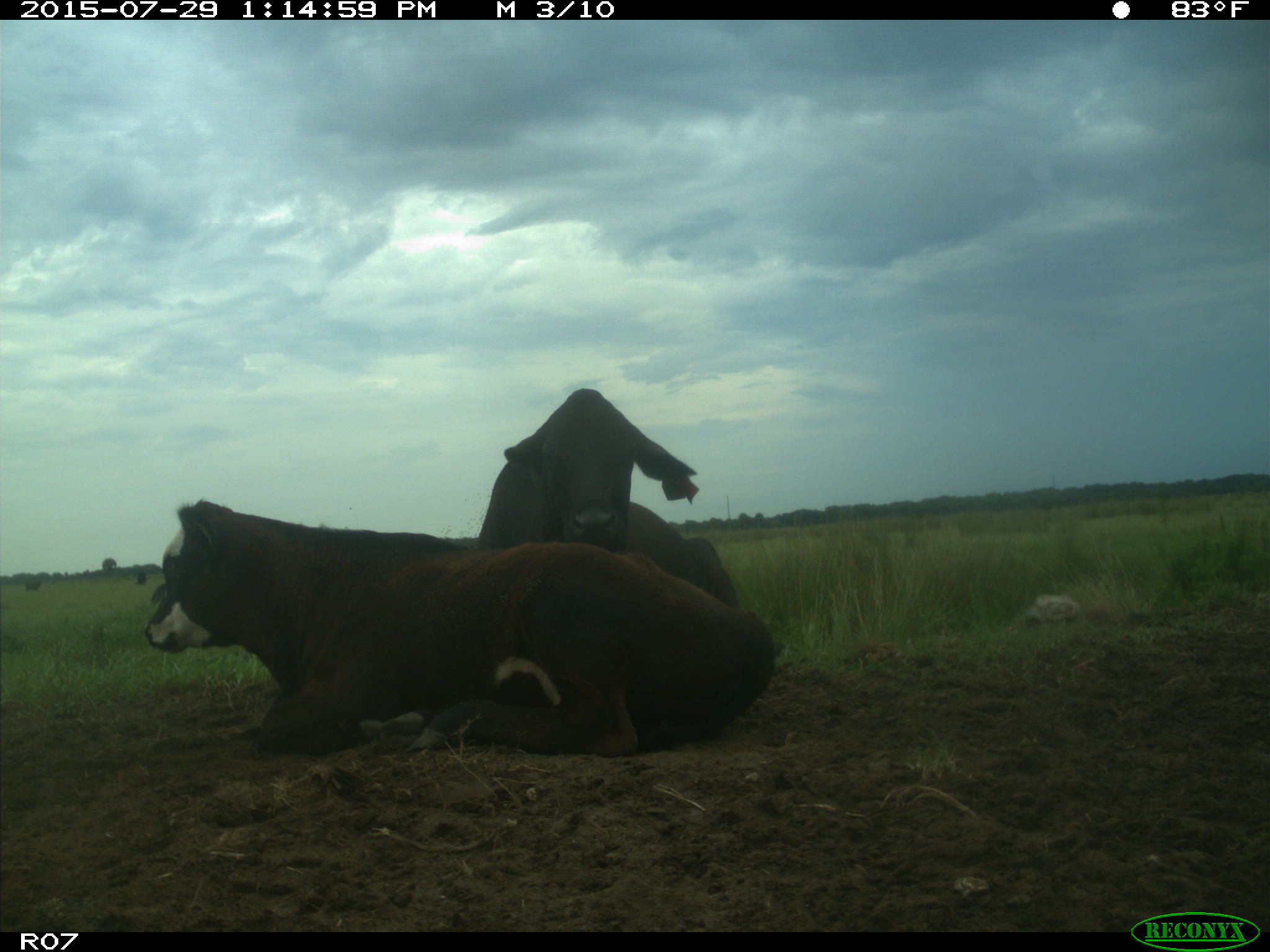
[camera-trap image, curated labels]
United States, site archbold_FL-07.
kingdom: Animalia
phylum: Chordata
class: Mammalia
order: Artiodactyla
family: Bovidae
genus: Bos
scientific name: Bos taurus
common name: domestic cow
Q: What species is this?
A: Bos taurus (domestic cow).